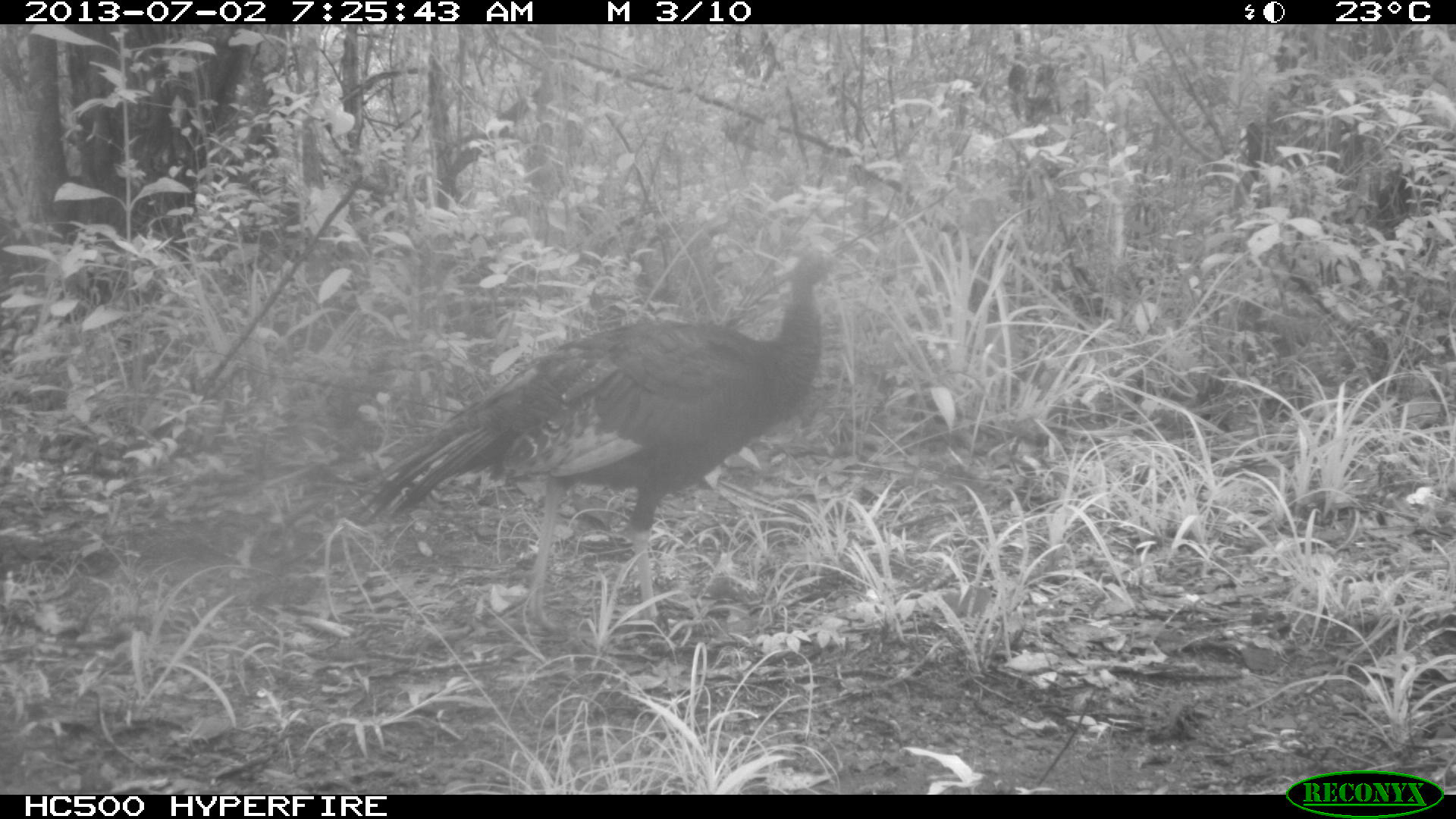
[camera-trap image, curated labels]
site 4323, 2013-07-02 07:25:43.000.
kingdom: Animalia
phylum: Chordata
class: Aves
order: Galliformes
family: Phasianidae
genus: Meleagris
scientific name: Meleagris ocellata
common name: ocellated turkey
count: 1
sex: female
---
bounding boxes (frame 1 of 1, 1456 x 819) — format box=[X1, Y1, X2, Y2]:
meleagris ocellata: box=[351, 237, 847, 643]